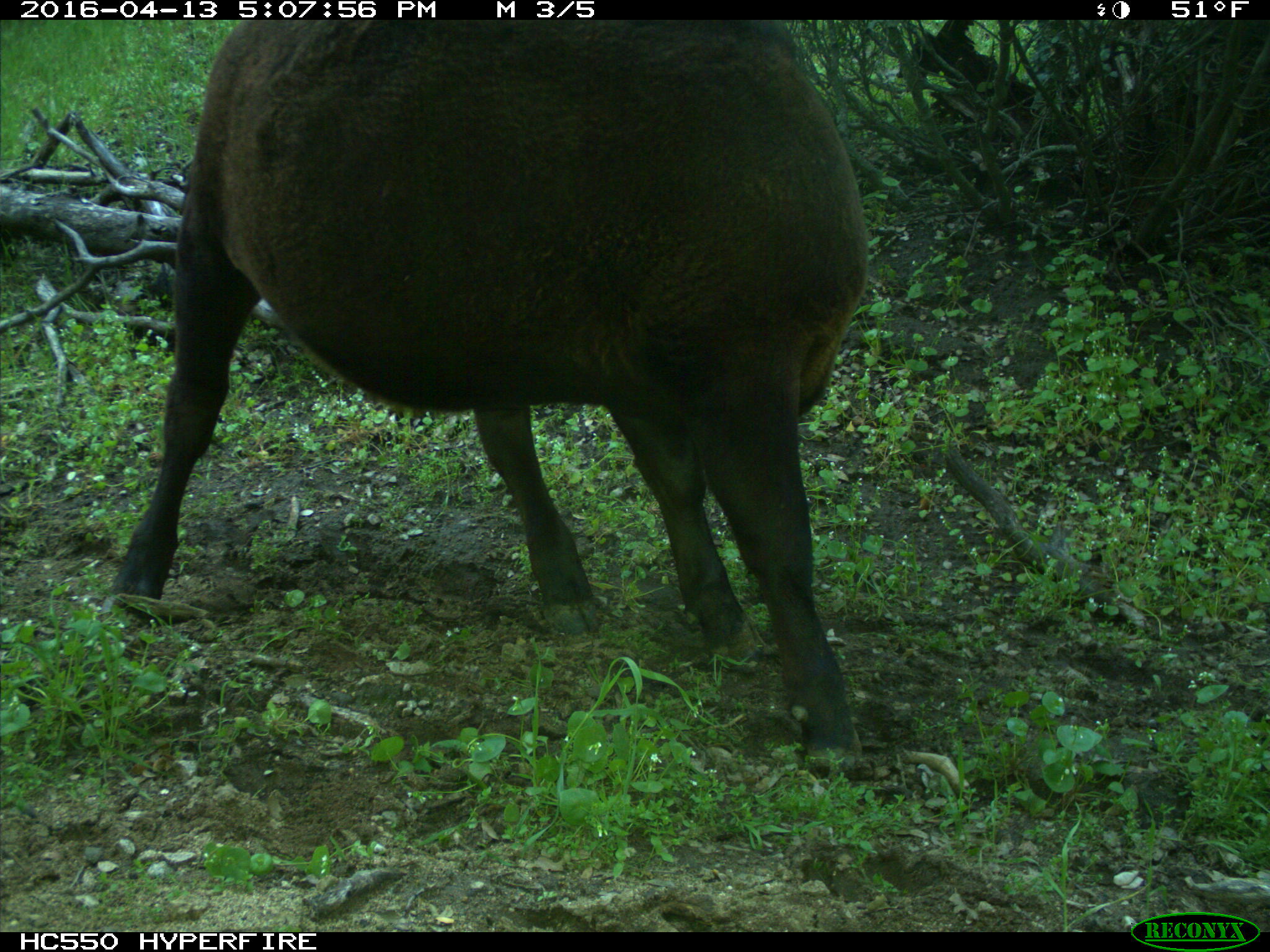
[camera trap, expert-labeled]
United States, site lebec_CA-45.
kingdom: Animalia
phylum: Chordata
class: Mammalia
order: Artiodactyla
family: Bovidae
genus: Bos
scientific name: Bos taurus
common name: domestic cow